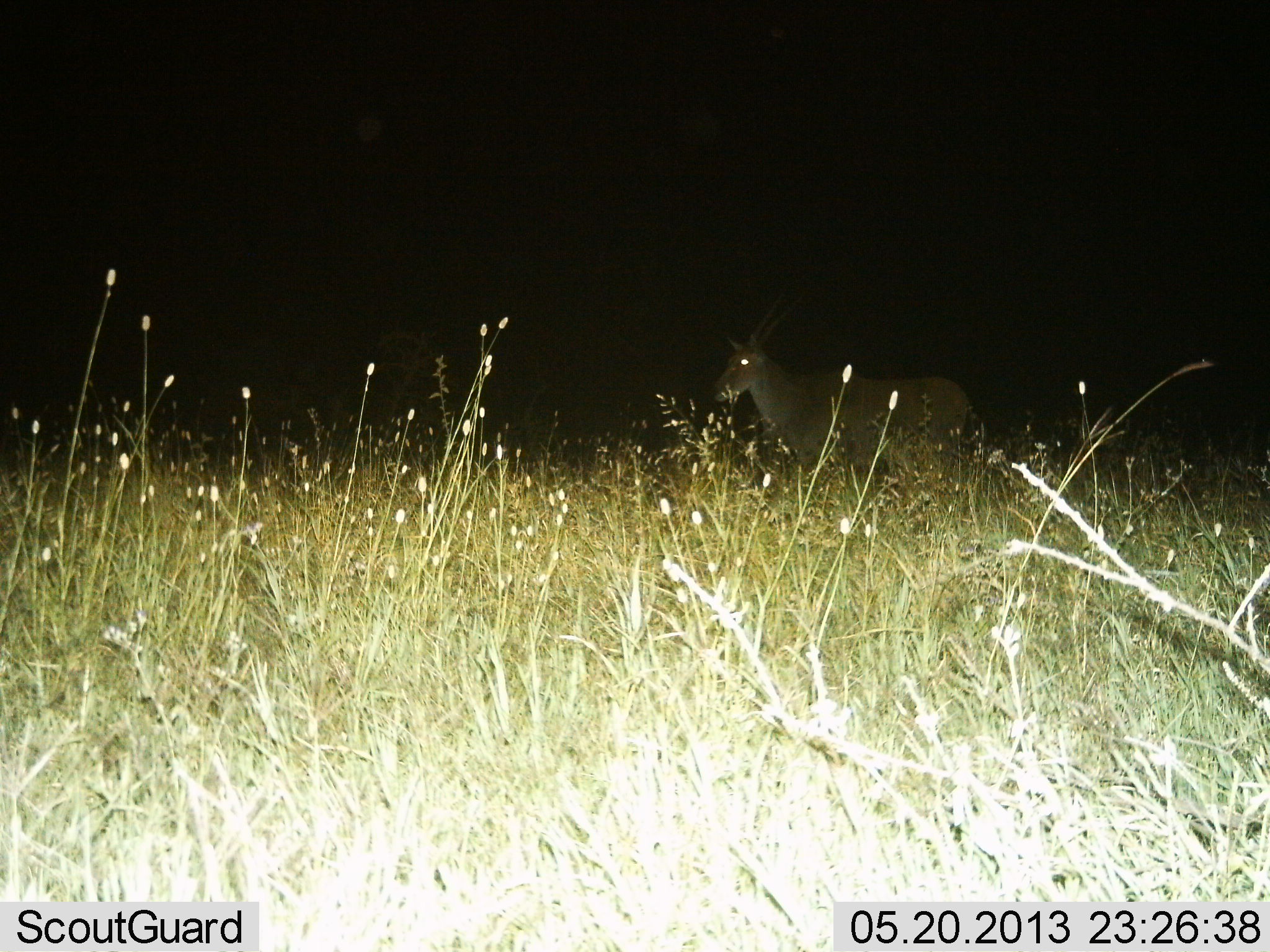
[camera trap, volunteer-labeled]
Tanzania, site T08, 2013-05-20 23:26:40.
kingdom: Animalia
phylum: Chordata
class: Mammalia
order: Artiodactyla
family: Bovidae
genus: Tragelaphus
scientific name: Tragelaphus oryx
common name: eland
Eland (Tragelaphus oryx), count 1. Behavior (volunteer vote fractions): standing 100%, resting 0%, moving 0%, interacting 0%. Young present (vote fraction): 0%. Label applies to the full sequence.